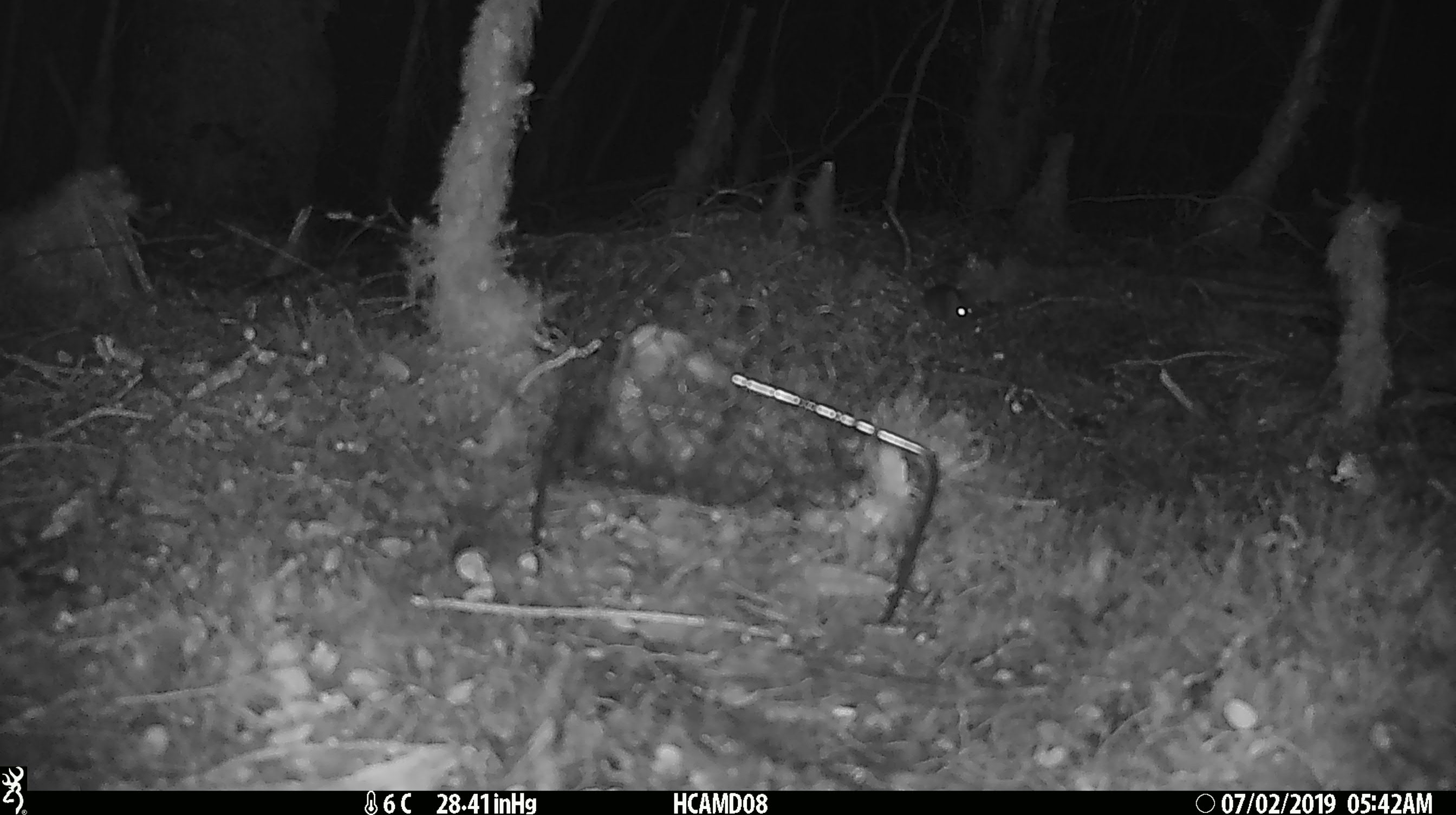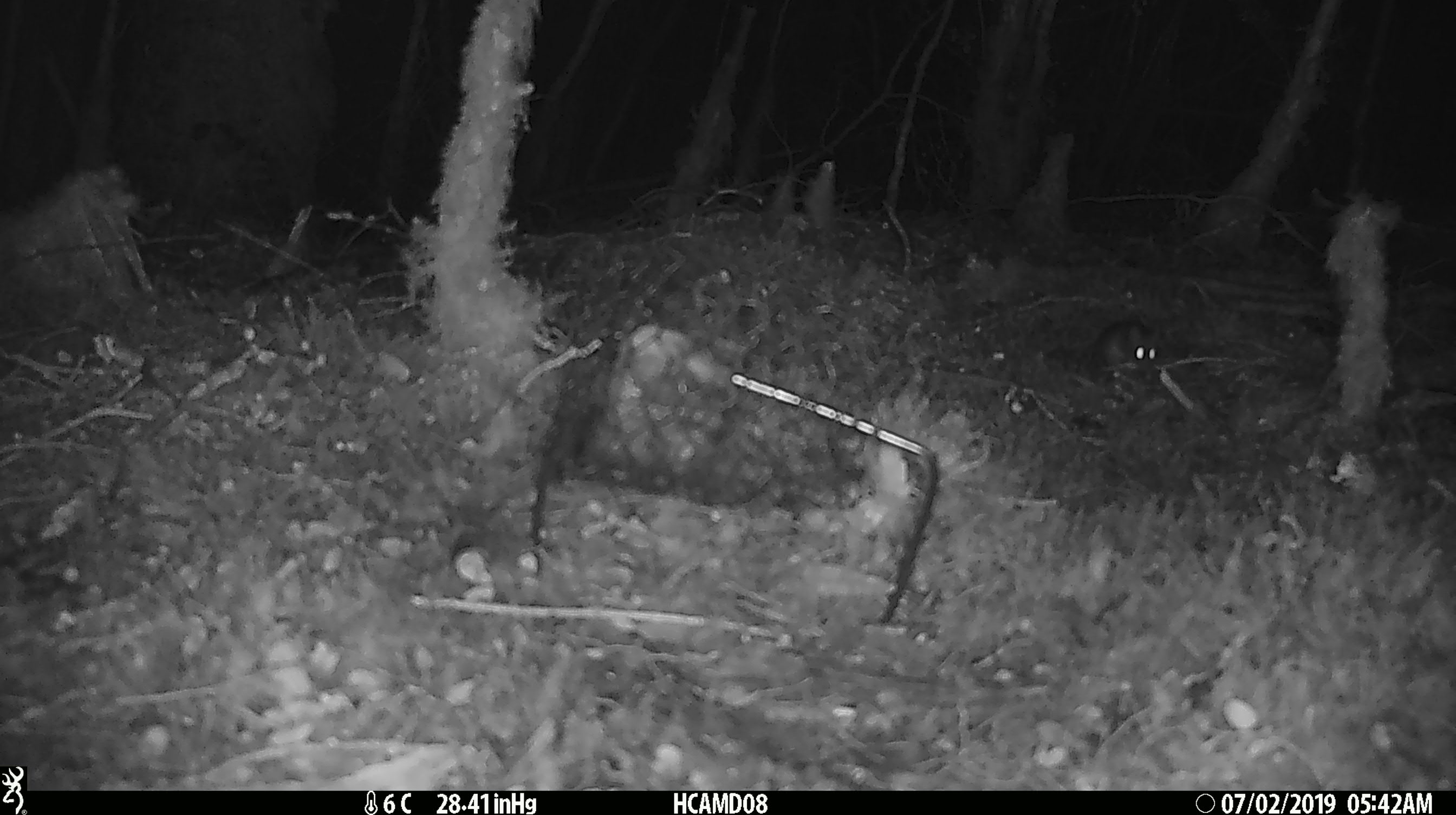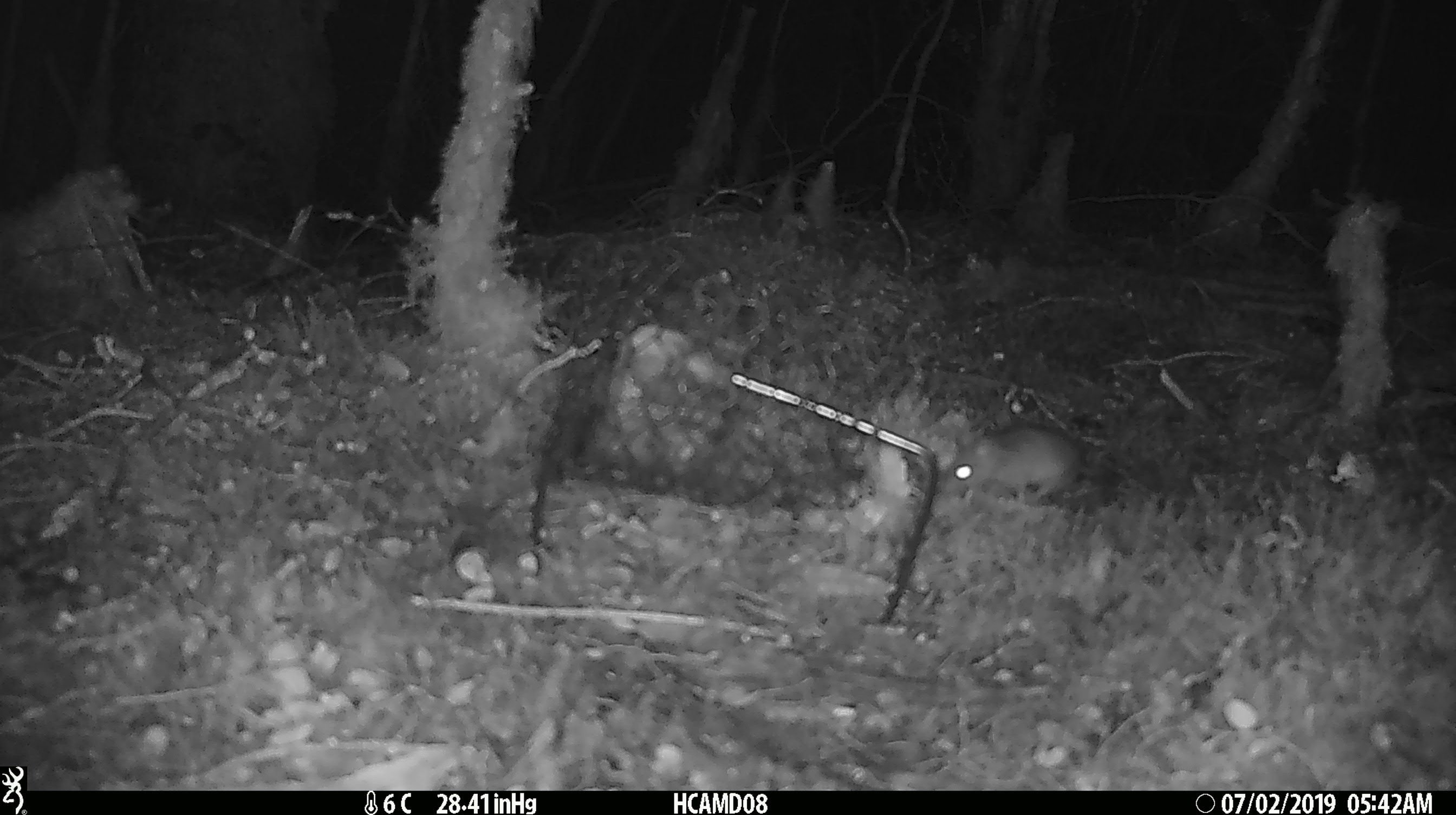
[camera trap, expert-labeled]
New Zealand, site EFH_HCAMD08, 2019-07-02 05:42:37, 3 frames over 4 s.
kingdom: Animalia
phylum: Chordata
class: Mammalia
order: Rodentia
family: Muridae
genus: Mus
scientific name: Mus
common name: mouse